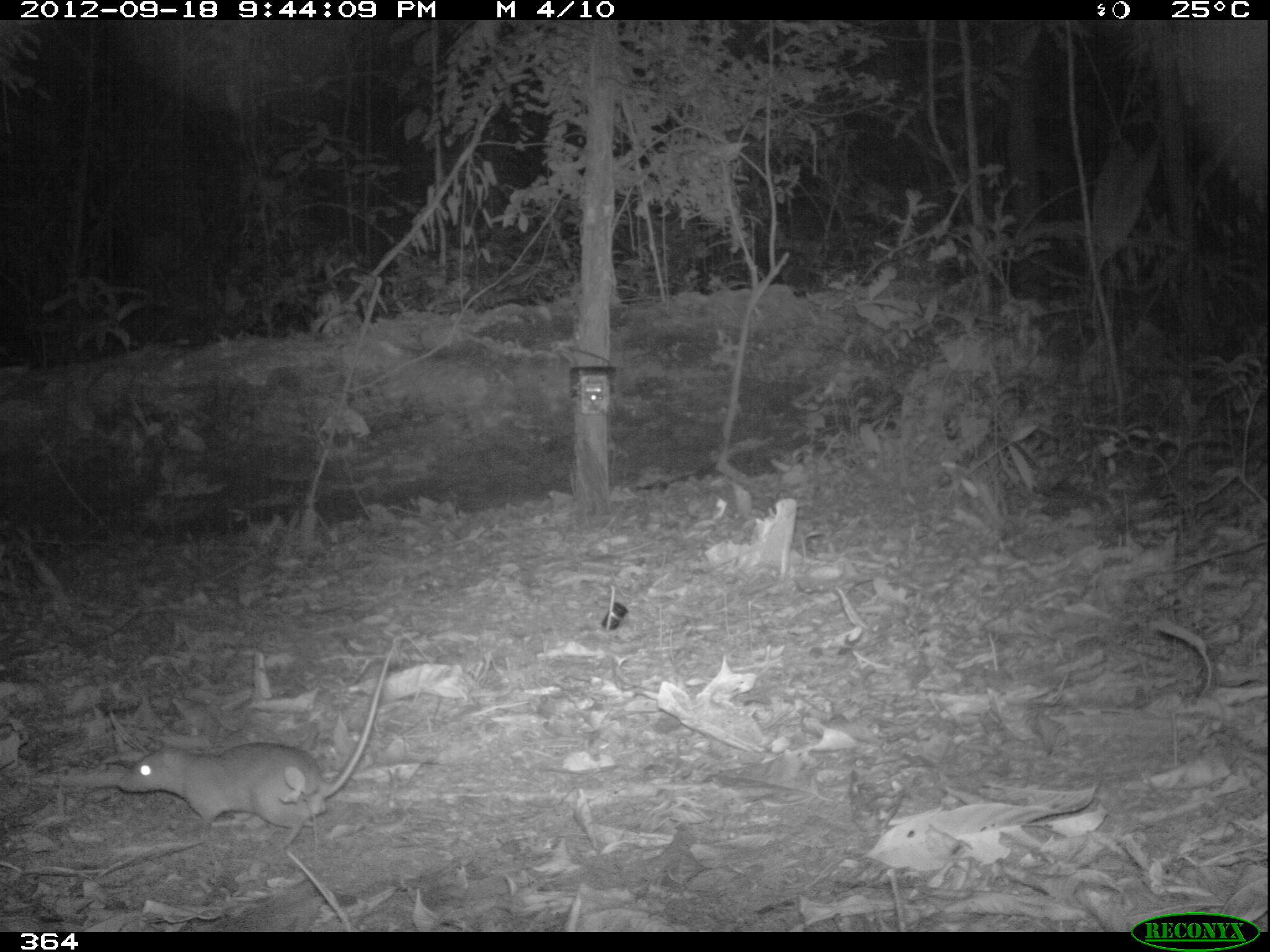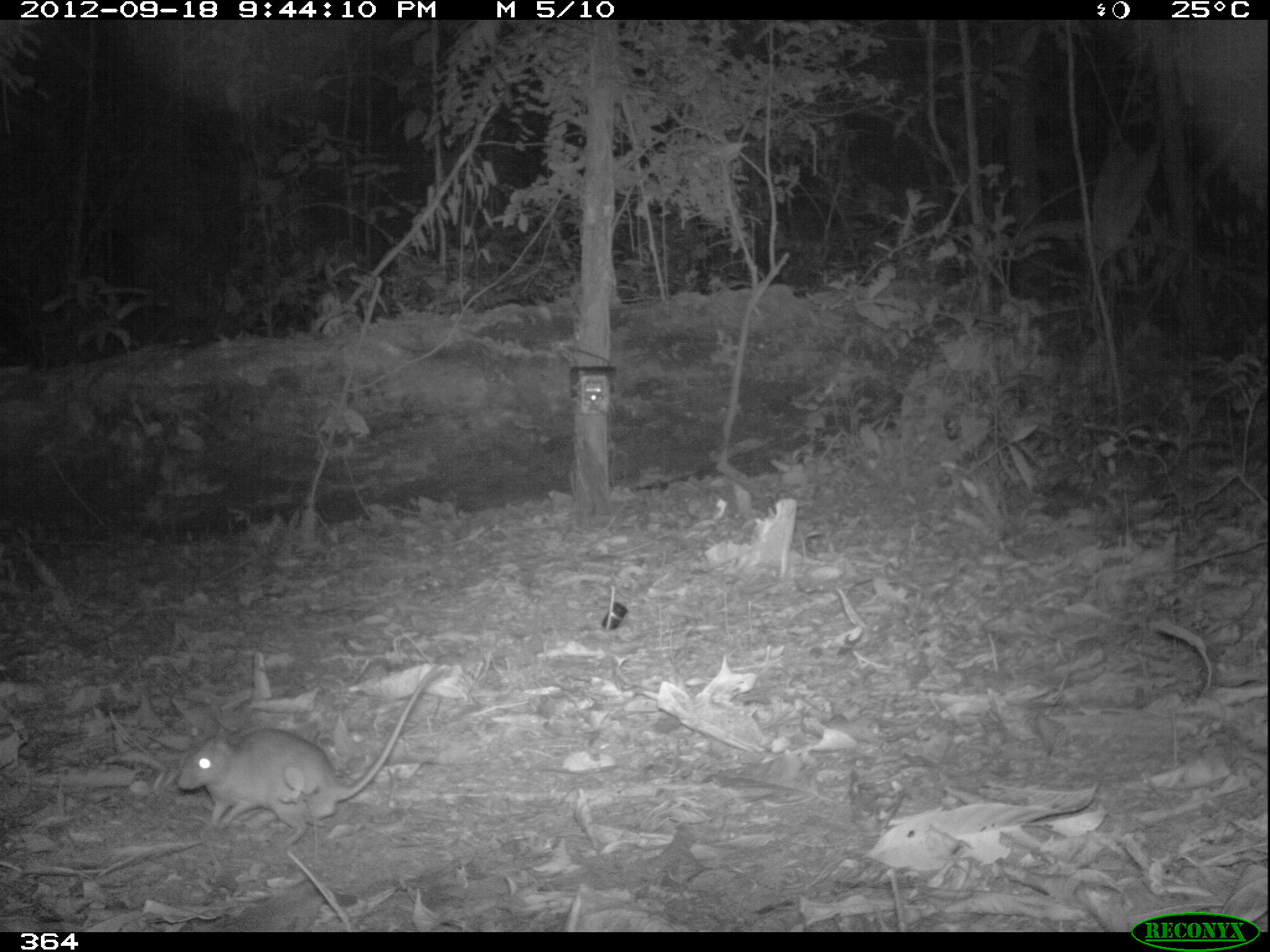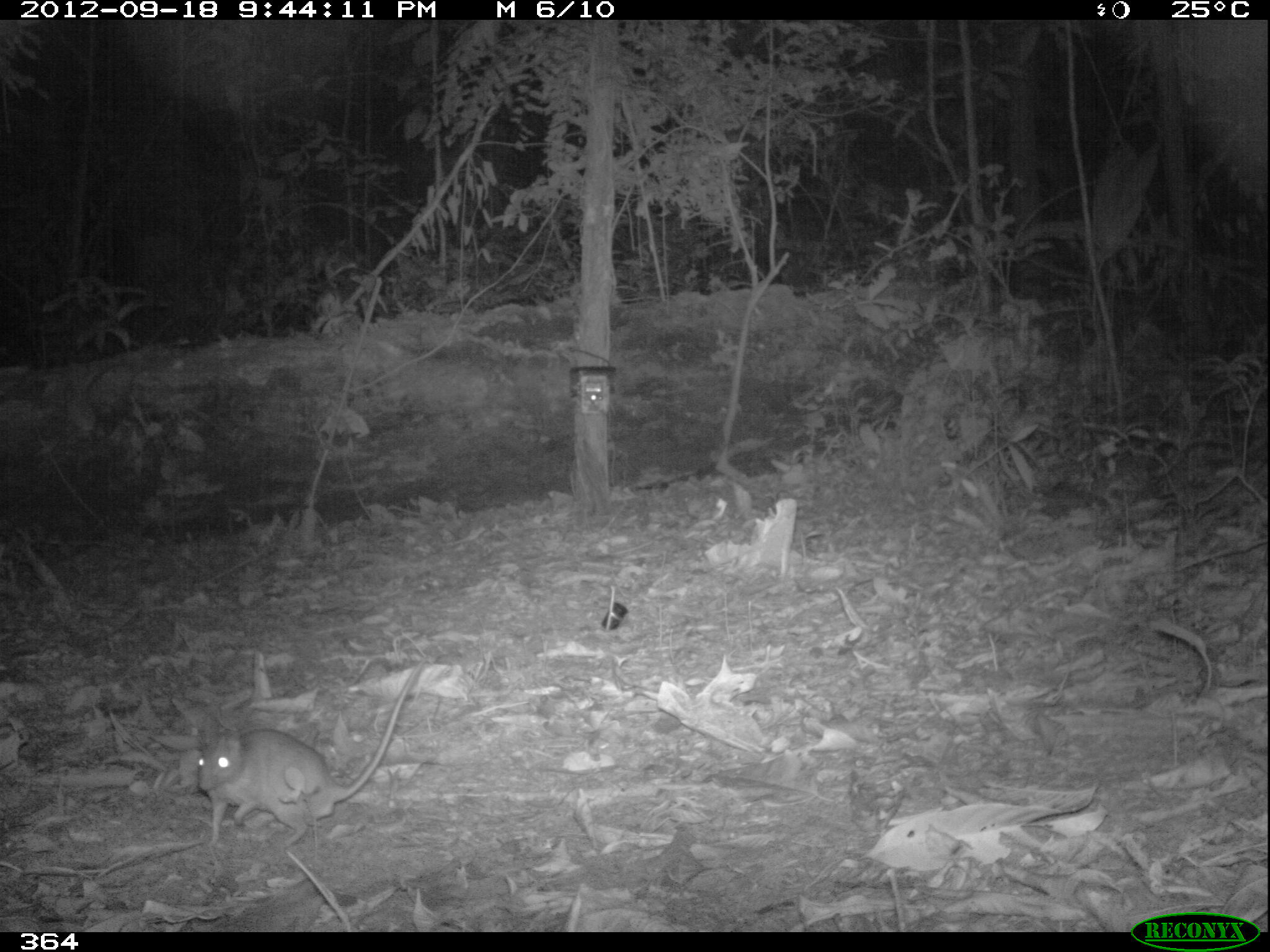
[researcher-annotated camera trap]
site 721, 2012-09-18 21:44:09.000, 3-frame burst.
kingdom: Animalia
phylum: Chordata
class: Mammalia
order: Rodentia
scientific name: Rodentia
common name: rodents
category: unknown rodent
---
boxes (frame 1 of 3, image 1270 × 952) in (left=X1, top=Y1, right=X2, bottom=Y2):
unknown rodent: (left=115, top=638, right=398, bottom=850)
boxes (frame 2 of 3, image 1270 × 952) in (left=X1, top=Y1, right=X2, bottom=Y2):
unknown rodent: (left=177, top=650, right=459, bottom=848)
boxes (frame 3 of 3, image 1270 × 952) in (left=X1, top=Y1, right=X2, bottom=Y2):
unknown rodent: (left=197, top=659, right=428, bottom=845)